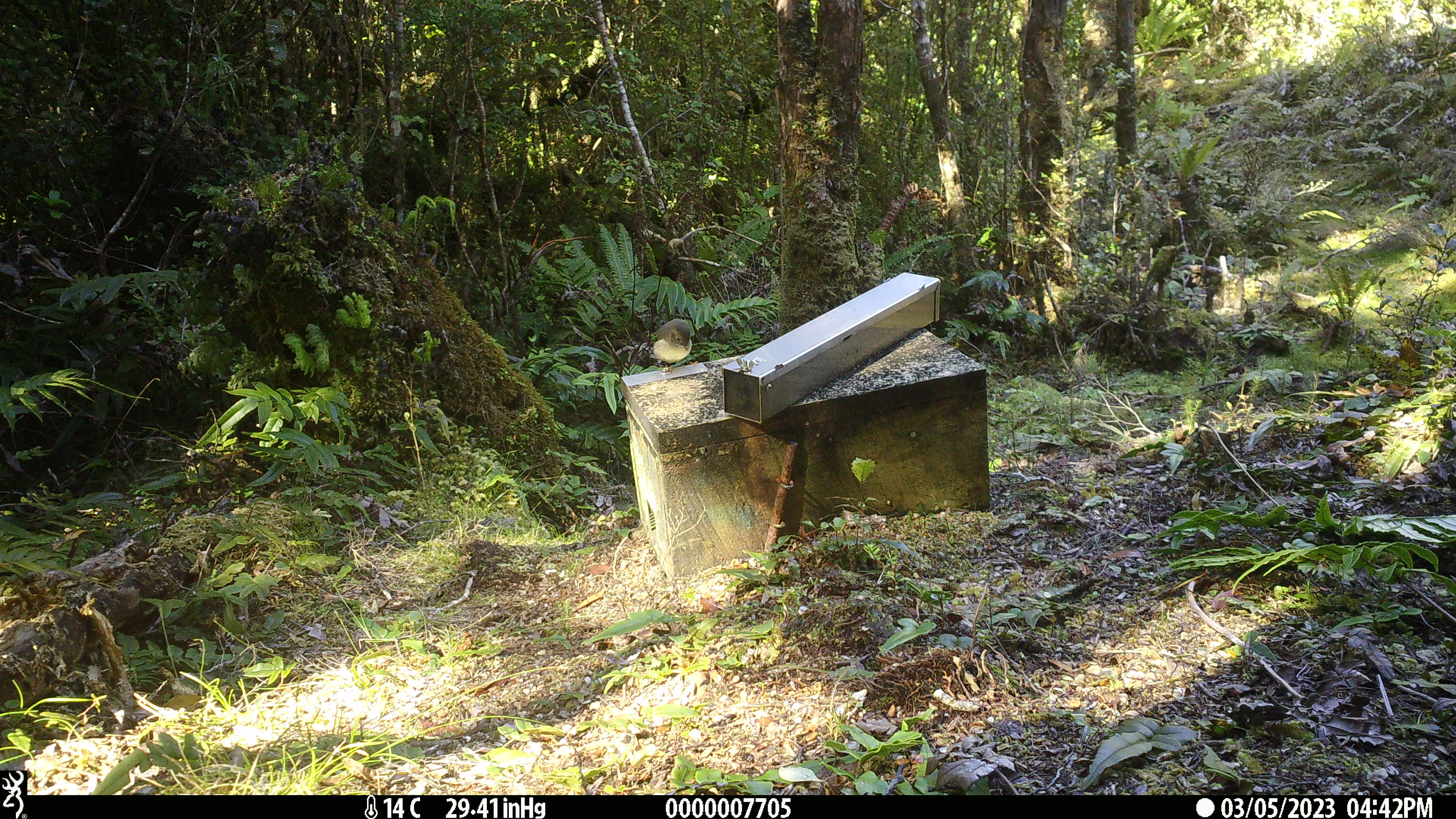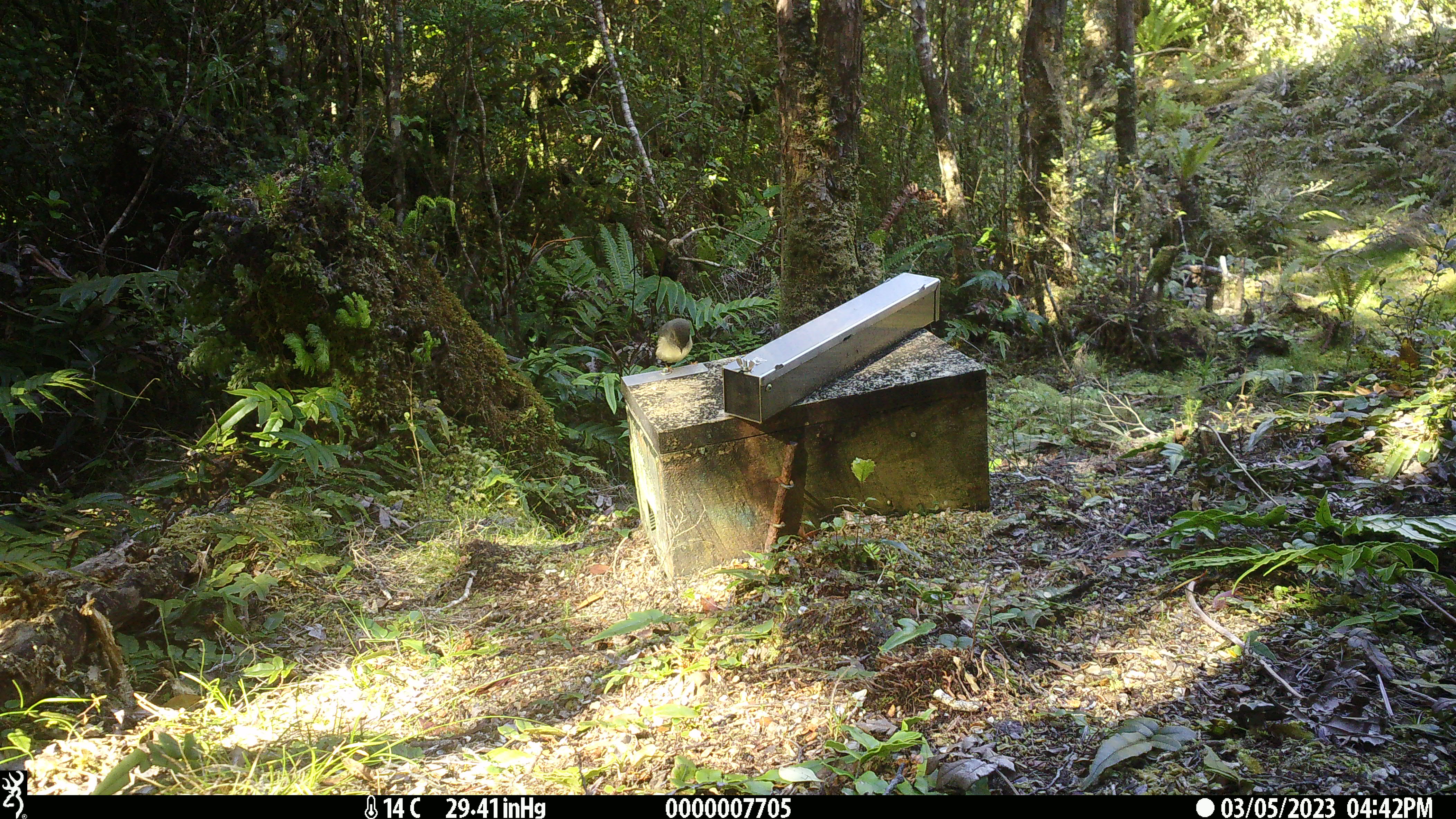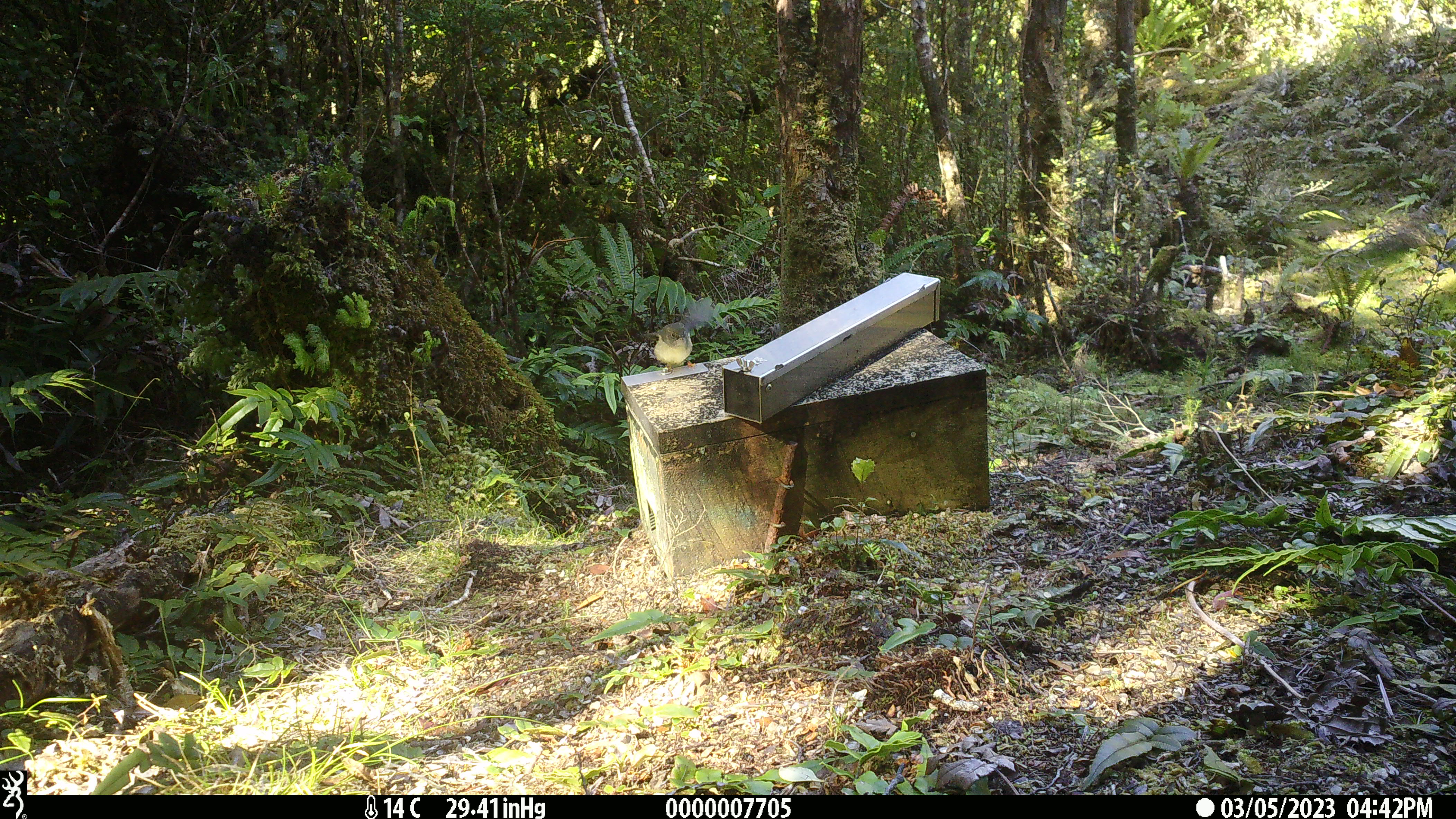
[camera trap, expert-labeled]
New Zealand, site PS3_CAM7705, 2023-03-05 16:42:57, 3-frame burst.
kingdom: Animalia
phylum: Chordata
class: Aves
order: Passeriformes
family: Petroicidae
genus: Petroica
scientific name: Petroica macrocephala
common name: tomtit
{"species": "tomtit (Petroica macrocephala)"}